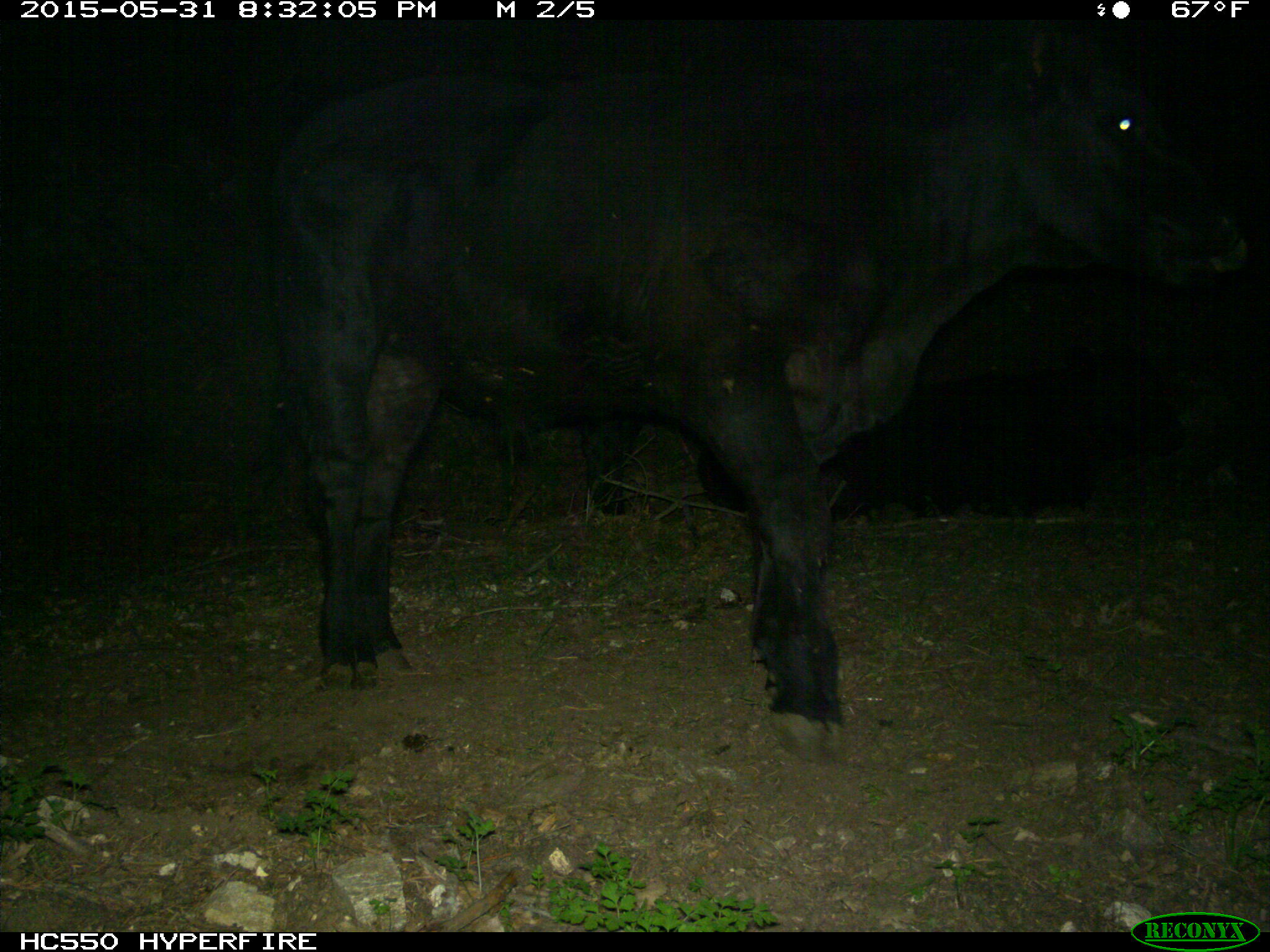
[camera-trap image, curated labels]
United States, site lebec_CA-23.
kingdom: Animalia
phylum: Chordata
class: Mammalia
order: Artiodactyla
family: Bovidae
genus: Bos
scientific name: Bos taurus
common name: domestic cow